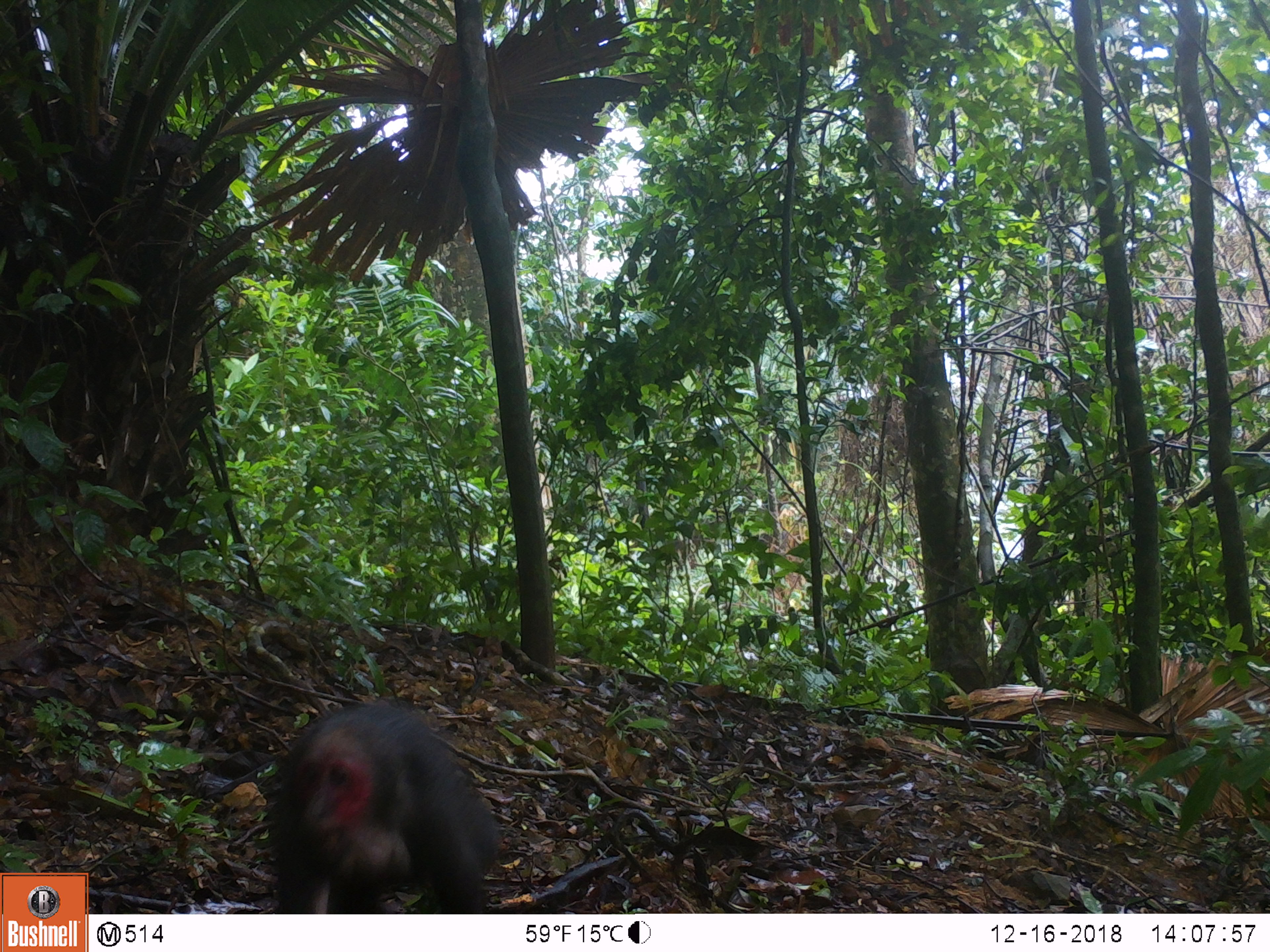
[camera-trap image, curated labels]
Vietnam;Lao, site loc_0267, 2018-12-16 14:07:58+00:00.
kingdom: Animalia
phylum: Chordata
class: Mammalia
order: Primates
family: Cercopithecidae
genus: Macaca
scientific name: Macaca arctoides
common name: stump-tailed macaque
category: stump tailed macaque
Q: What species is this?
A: Stump tailed macaque (stump-tailed macaque) (Macaca arctoides).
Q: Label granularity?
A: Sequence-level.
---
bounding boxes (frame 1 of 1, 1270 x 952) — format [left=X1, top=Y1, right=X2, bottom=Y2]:
stump tailed macaque: [left=263, top=701, right=504, bottom=914]